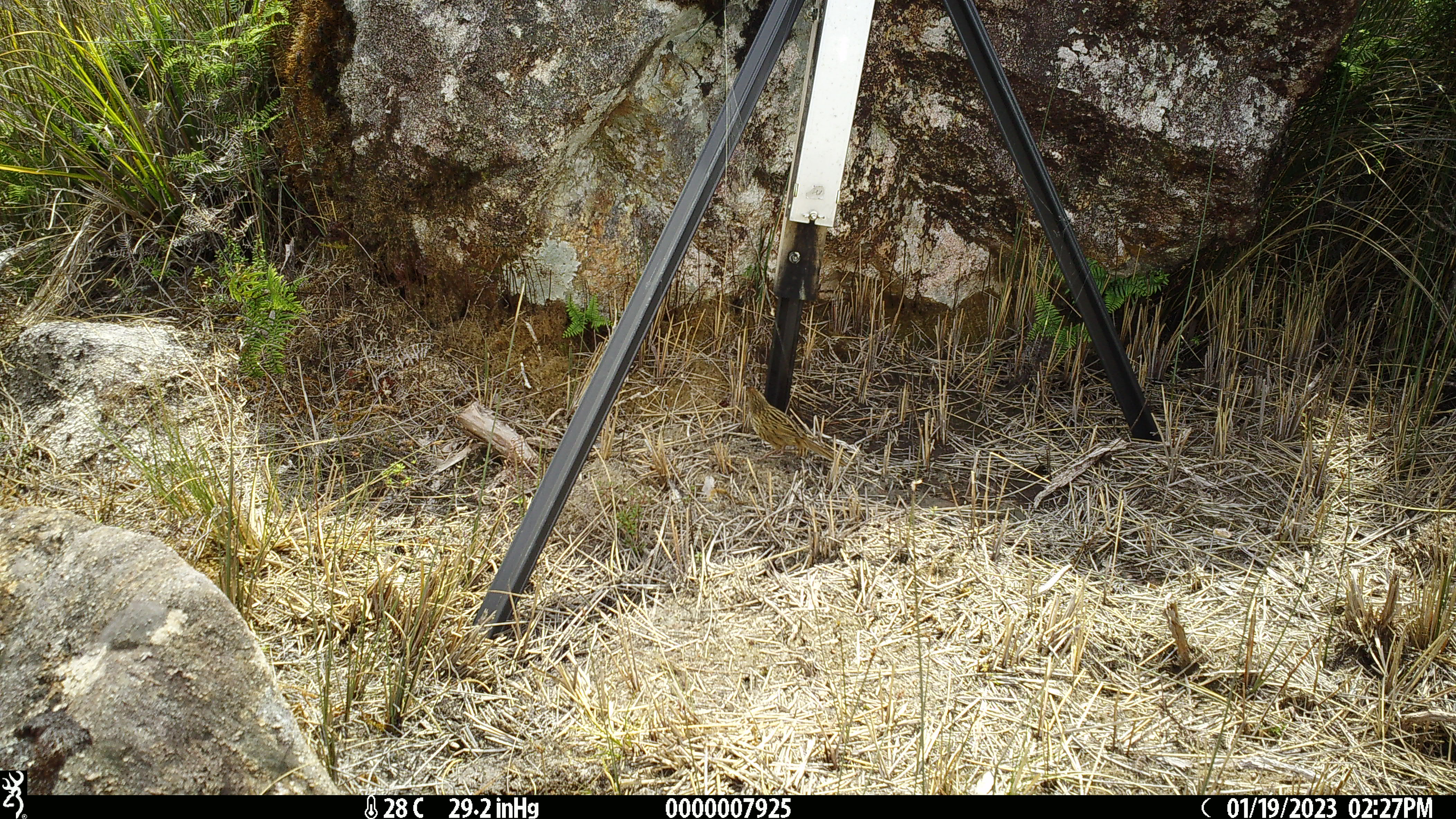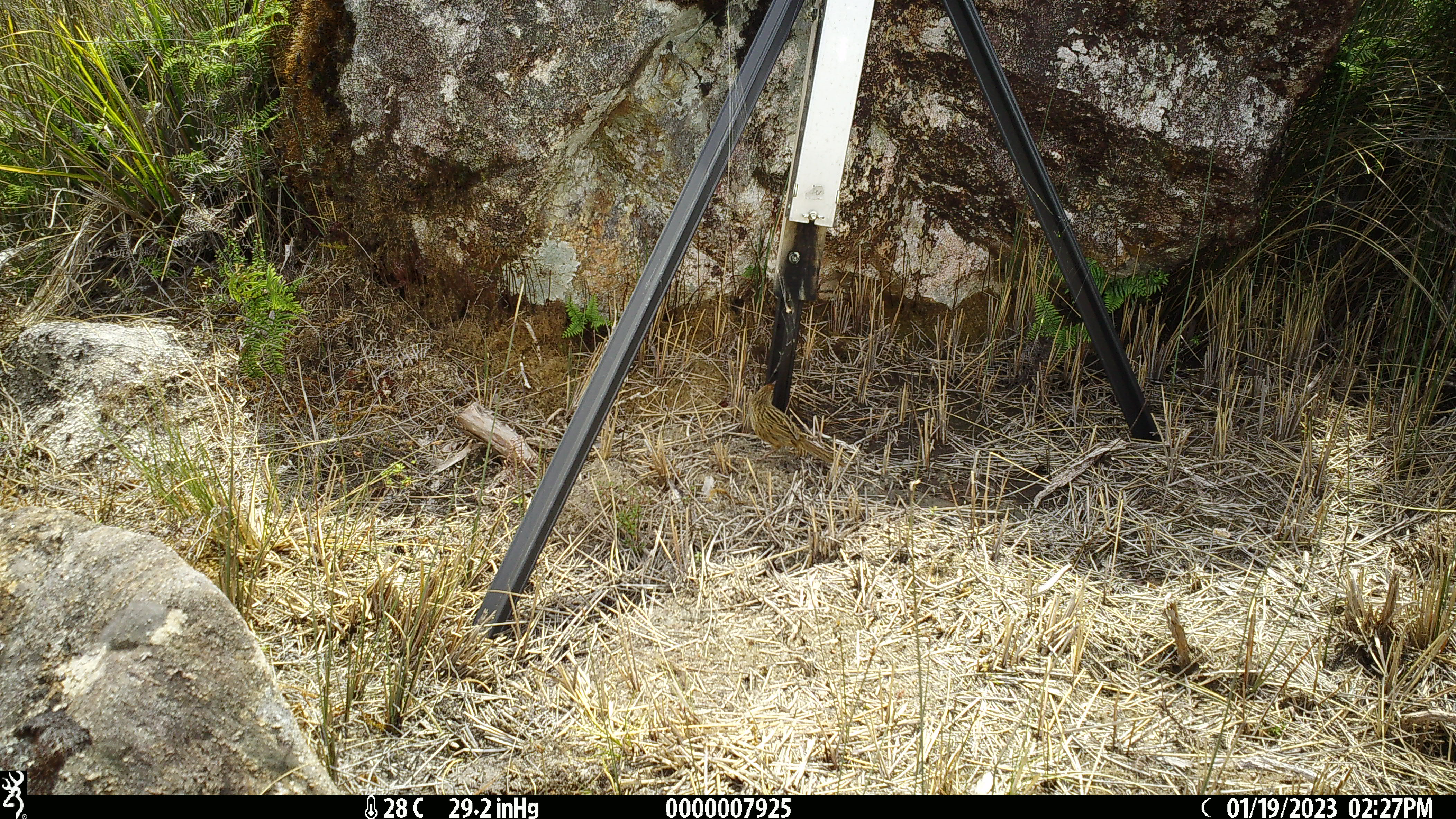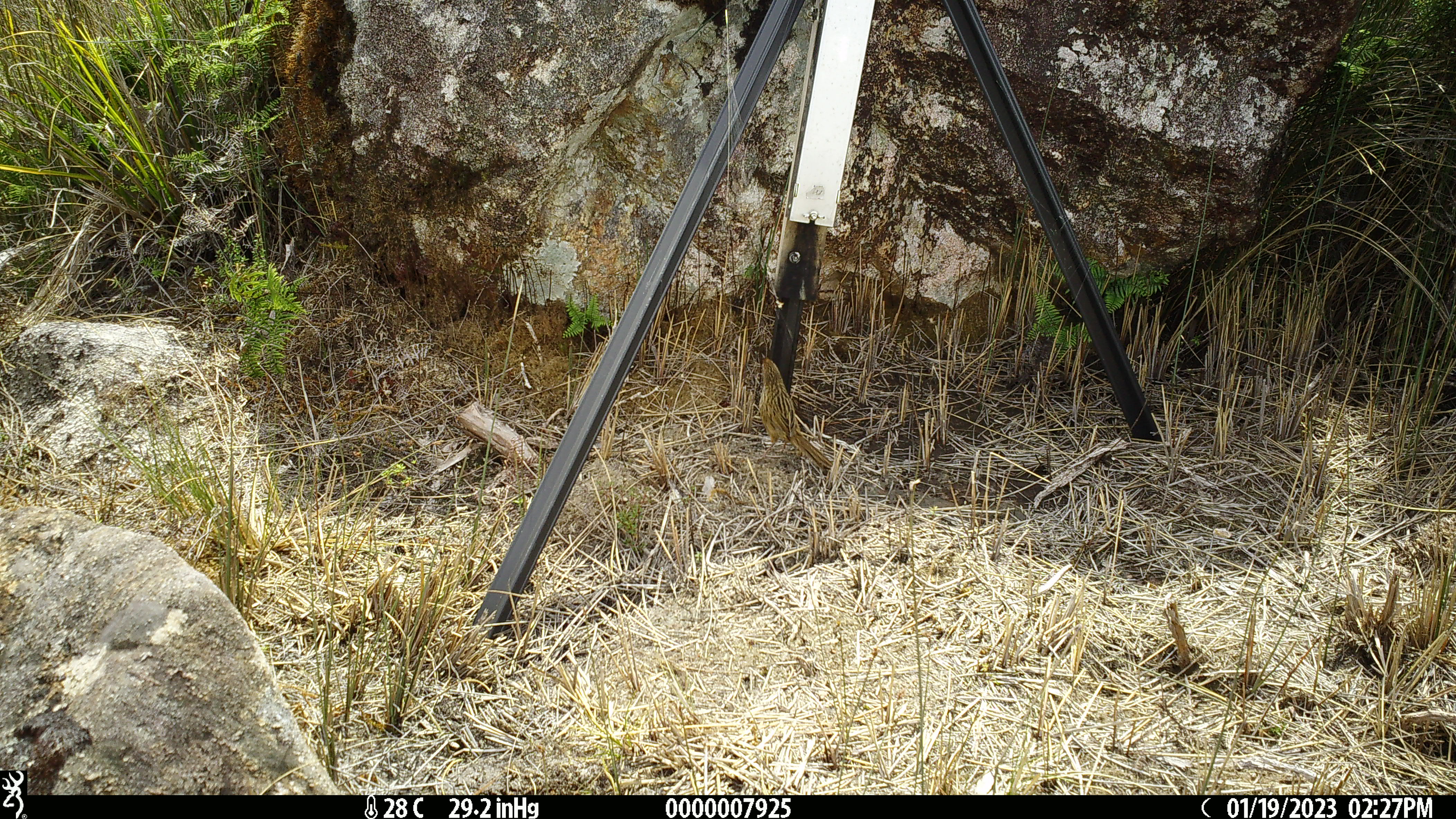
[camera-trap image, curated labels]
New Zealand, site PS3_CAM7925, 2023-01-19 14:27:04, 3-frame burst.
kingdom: Animalia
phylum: Chordata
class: Aves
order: Passeriformes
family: Locustellidae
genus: Megalurus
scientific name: Bowdleria punctata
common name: new zealand fernbird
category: fernbird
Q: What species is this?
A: Fernbird (new zealand fernbird) (Bowdleria punctata).